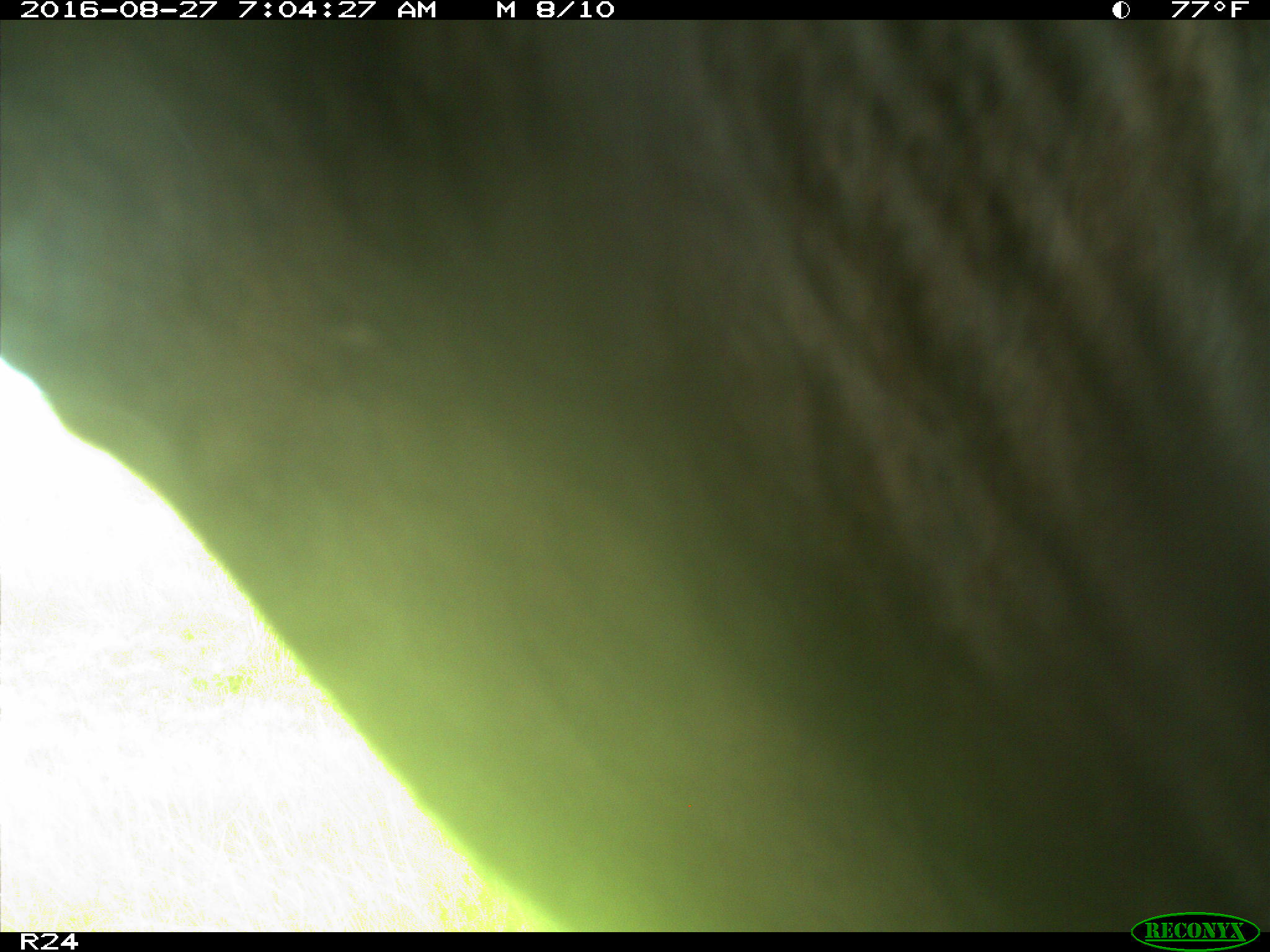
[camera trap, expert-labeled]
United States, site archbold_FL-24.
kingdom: Animalia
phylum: Chordata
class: Mammalia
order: Artiodactyla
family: Bovidae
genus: Bos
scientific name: Bos taurus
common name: domestic cow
Bos taurus (domestic cow).